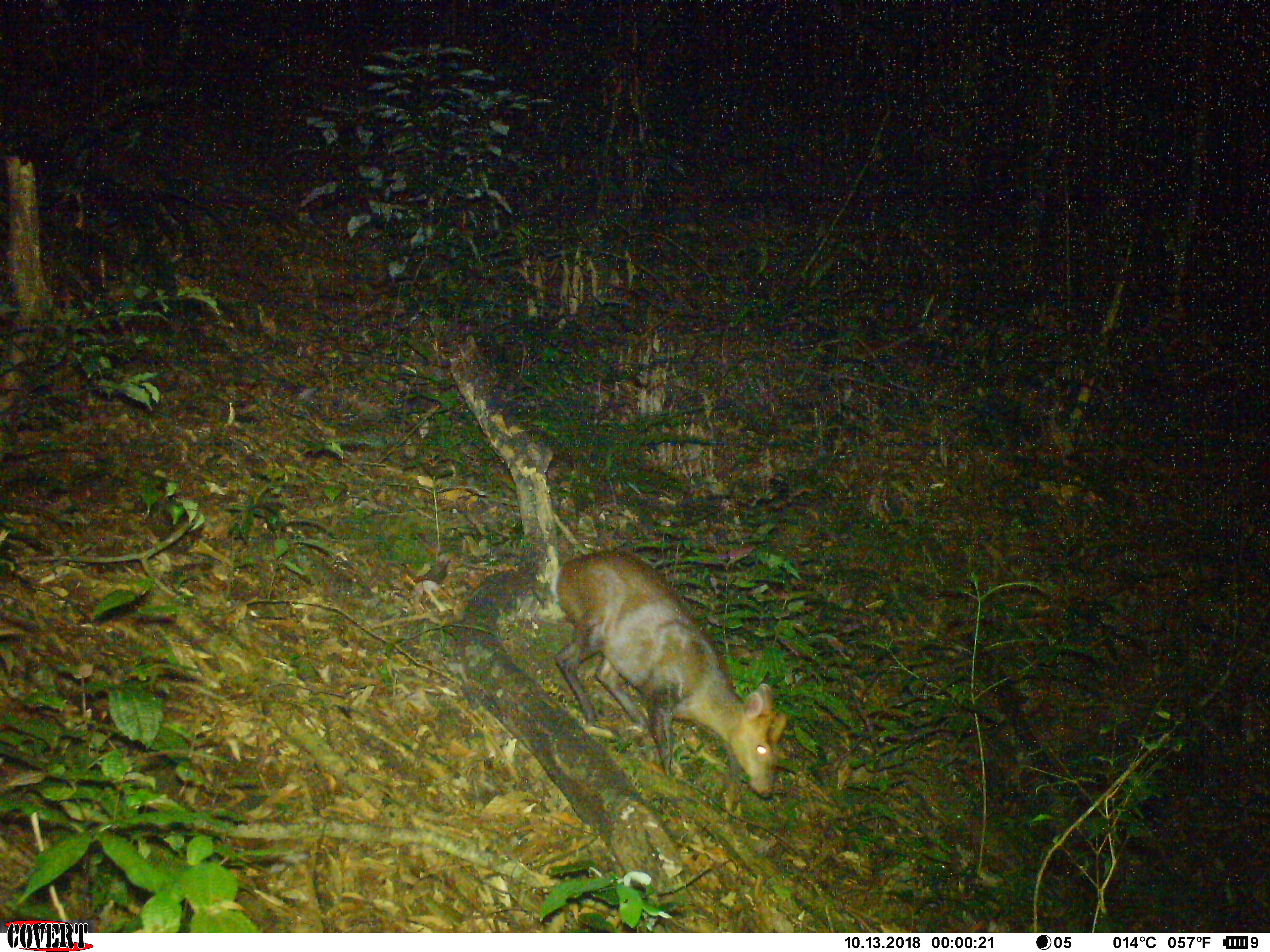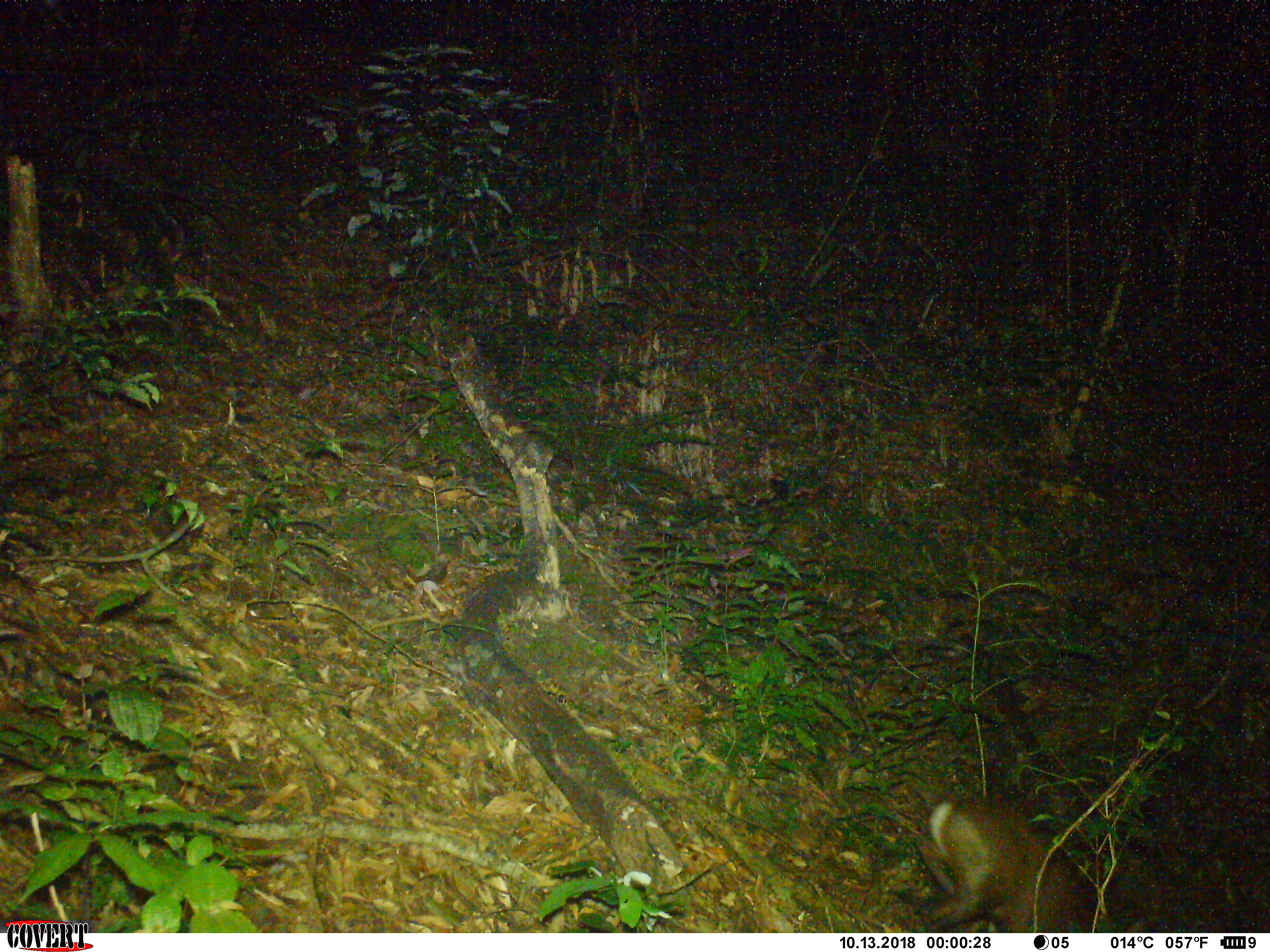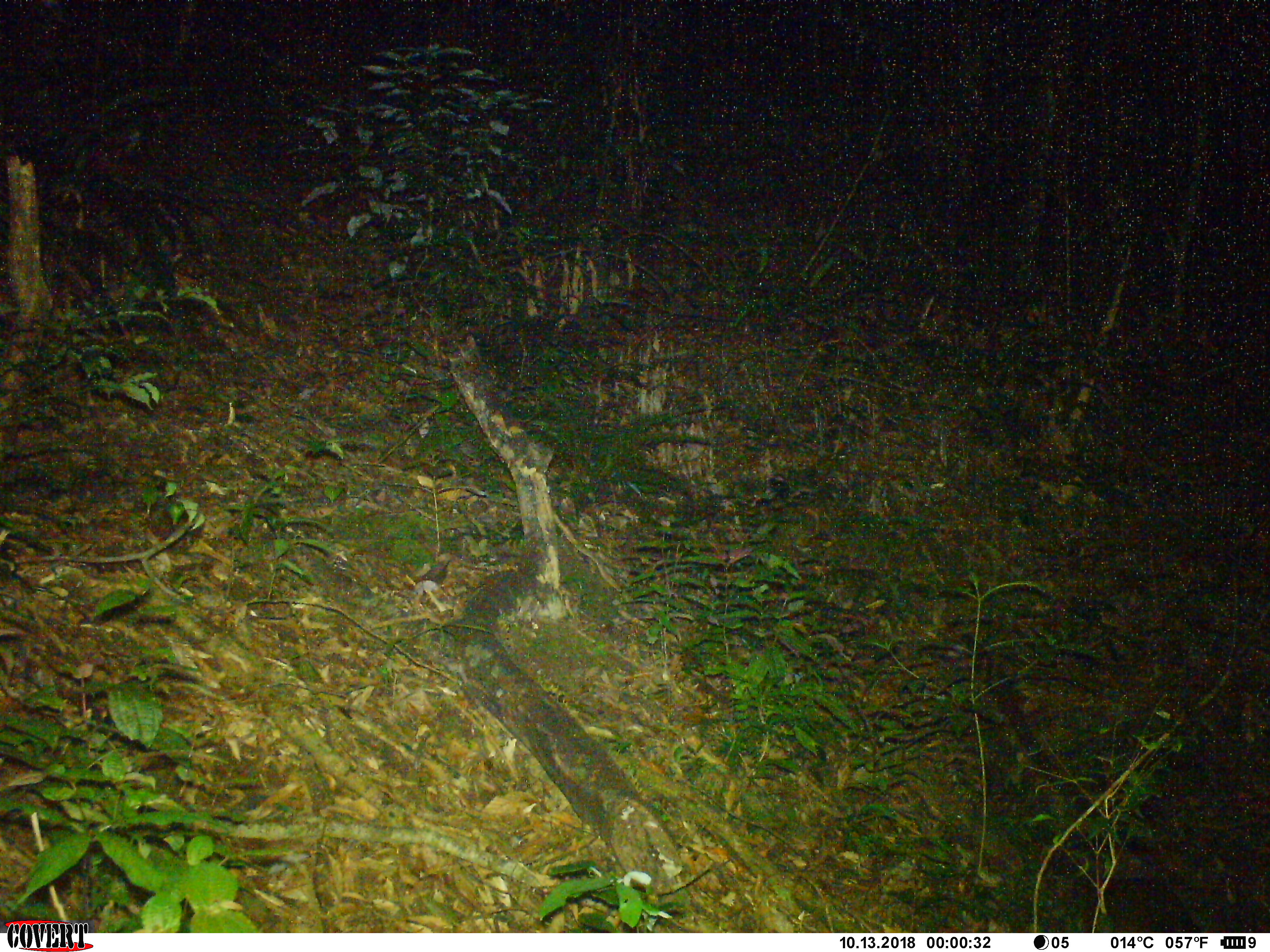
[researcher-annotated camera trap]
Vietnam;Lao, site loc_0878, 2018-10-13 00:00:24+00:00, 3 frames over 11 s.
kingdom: Animalia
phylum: Chordata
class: Mammalia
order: Artiodactyla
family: Cervidae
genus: Muntiacus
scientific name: Muntiacus rooseveltorum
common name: roosevelt's muntjac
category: roosevelts muntjac group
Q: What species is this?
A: Roosevelts muntjac group (roosevelt's muntjac) (Muntiacus rooseveltorum).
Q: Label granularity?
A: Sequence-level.